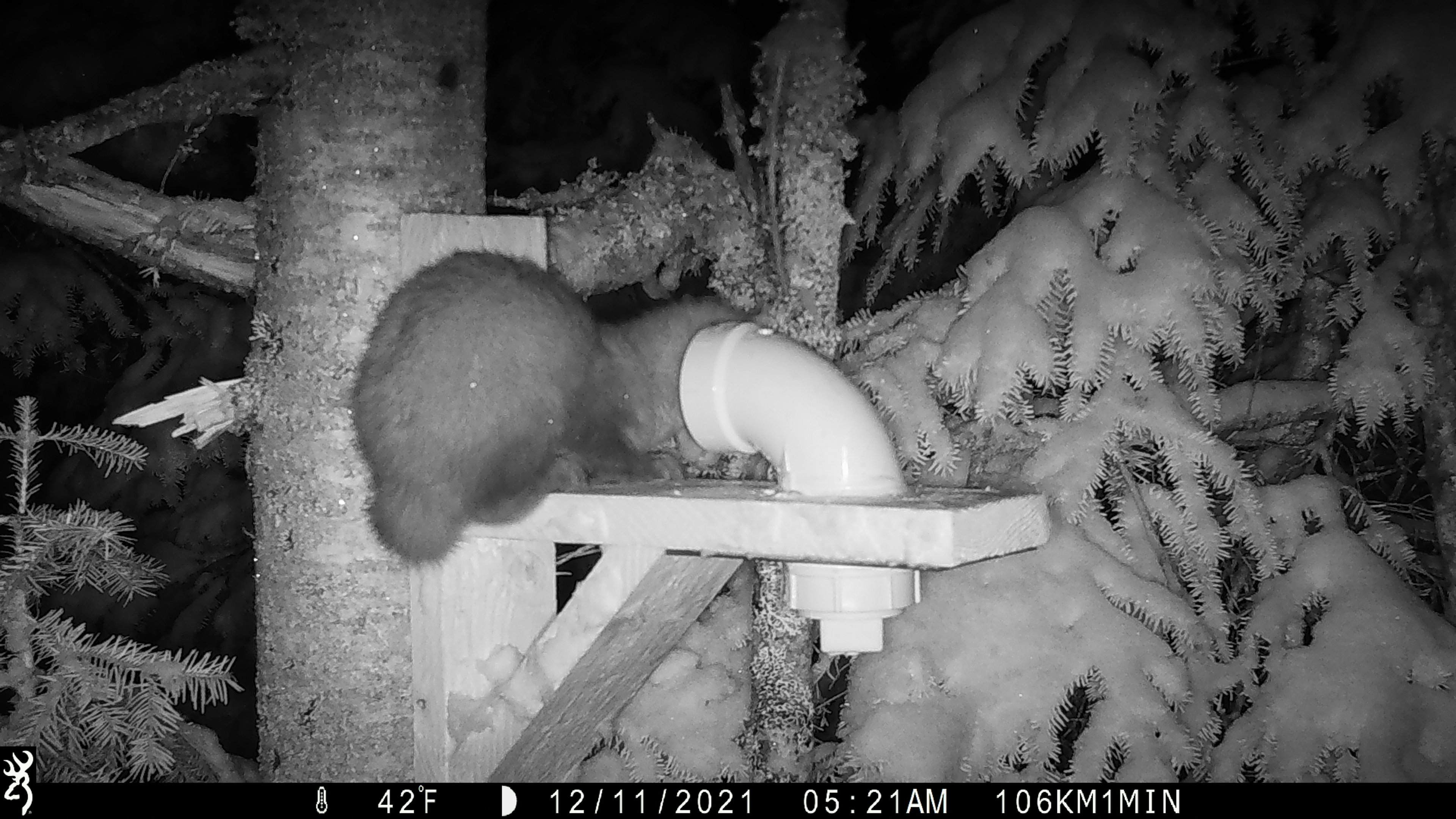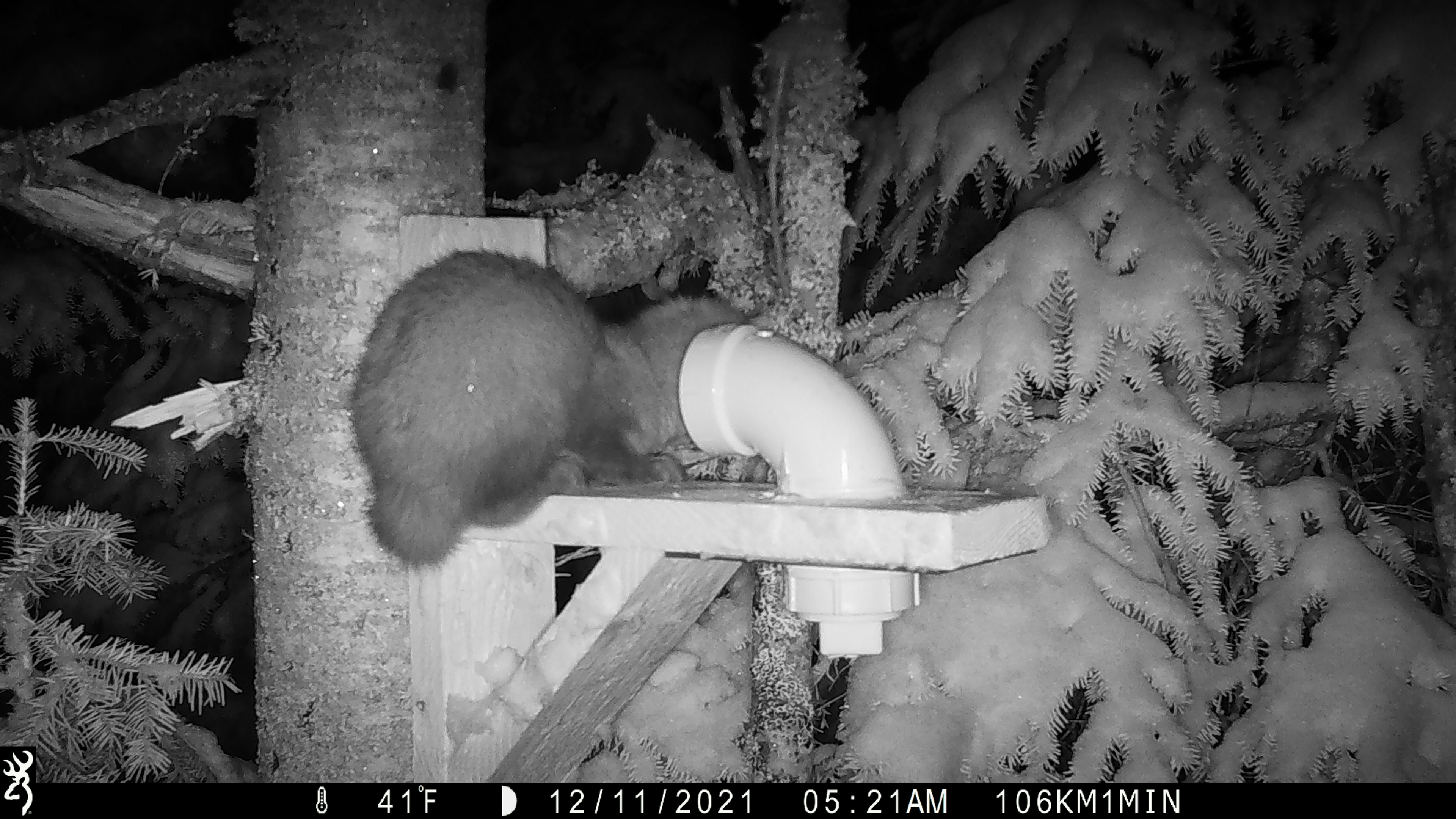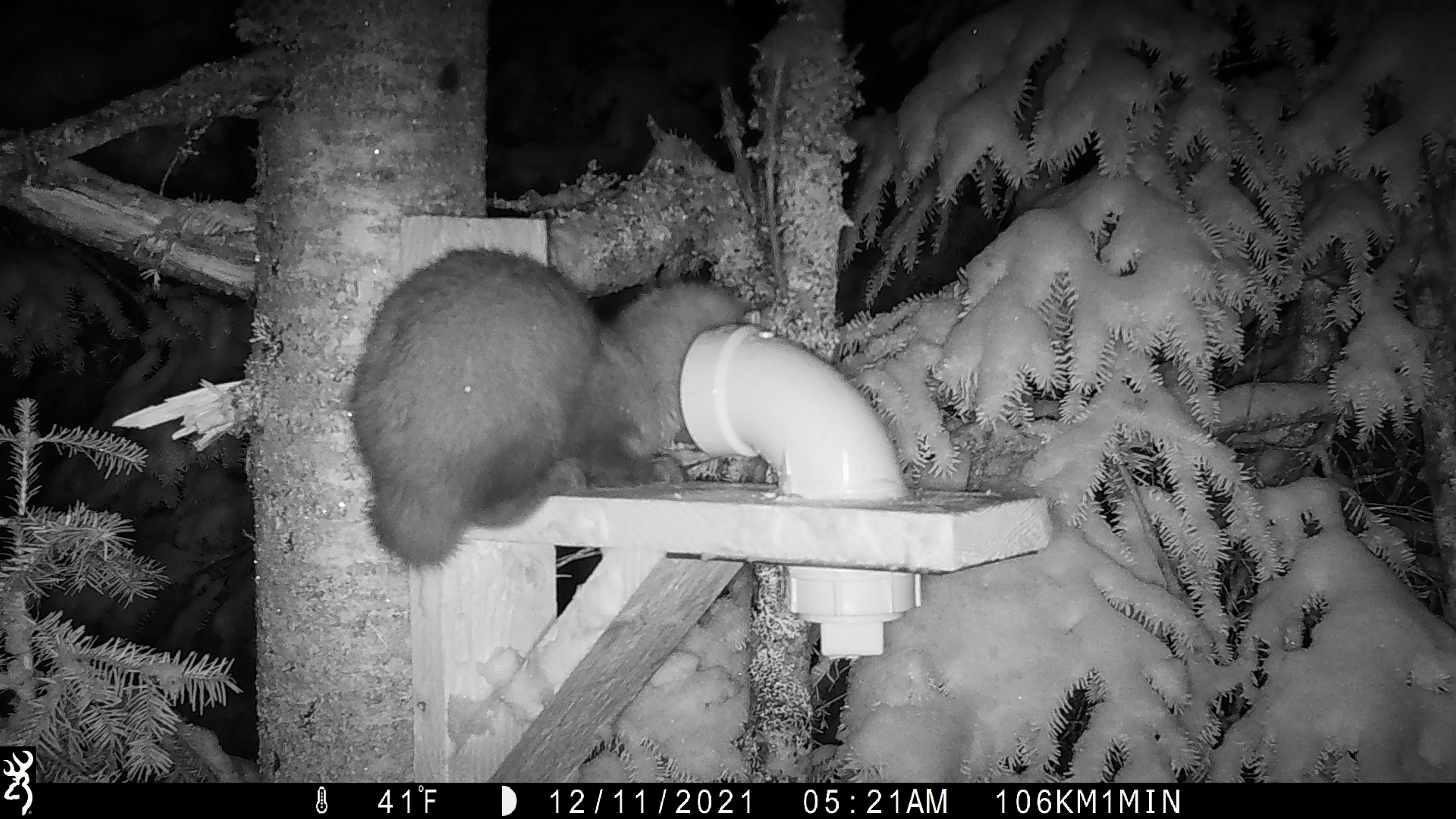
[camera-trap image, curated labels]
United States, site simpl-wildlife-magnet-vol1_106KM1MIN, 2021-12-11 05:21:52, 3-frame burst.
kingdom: Animalia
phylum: Chordata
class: Mammalia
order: Carnivora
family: Mustelidae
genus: Martes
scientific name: Martes americana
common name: american marten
American marten (Martes americana).